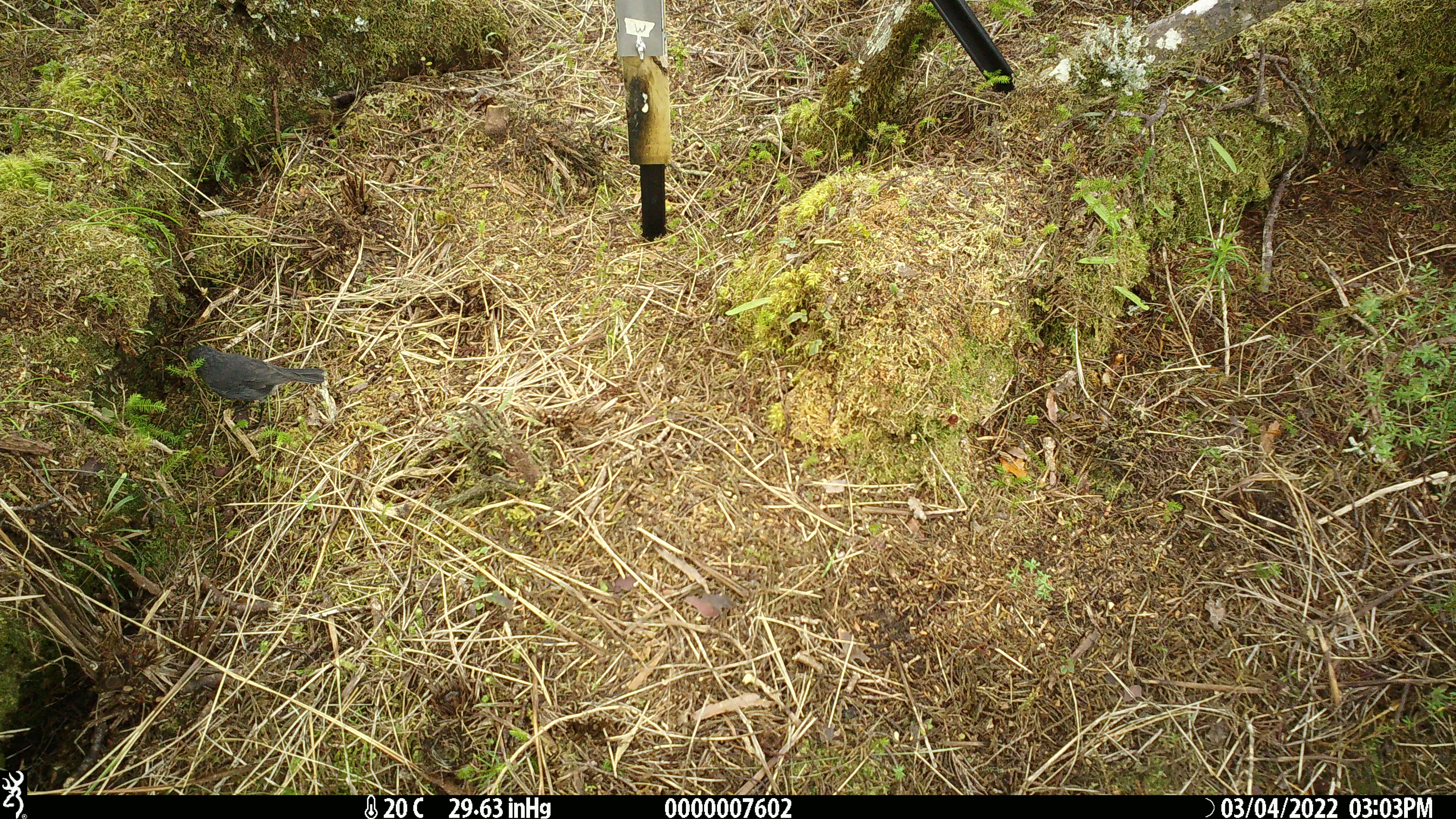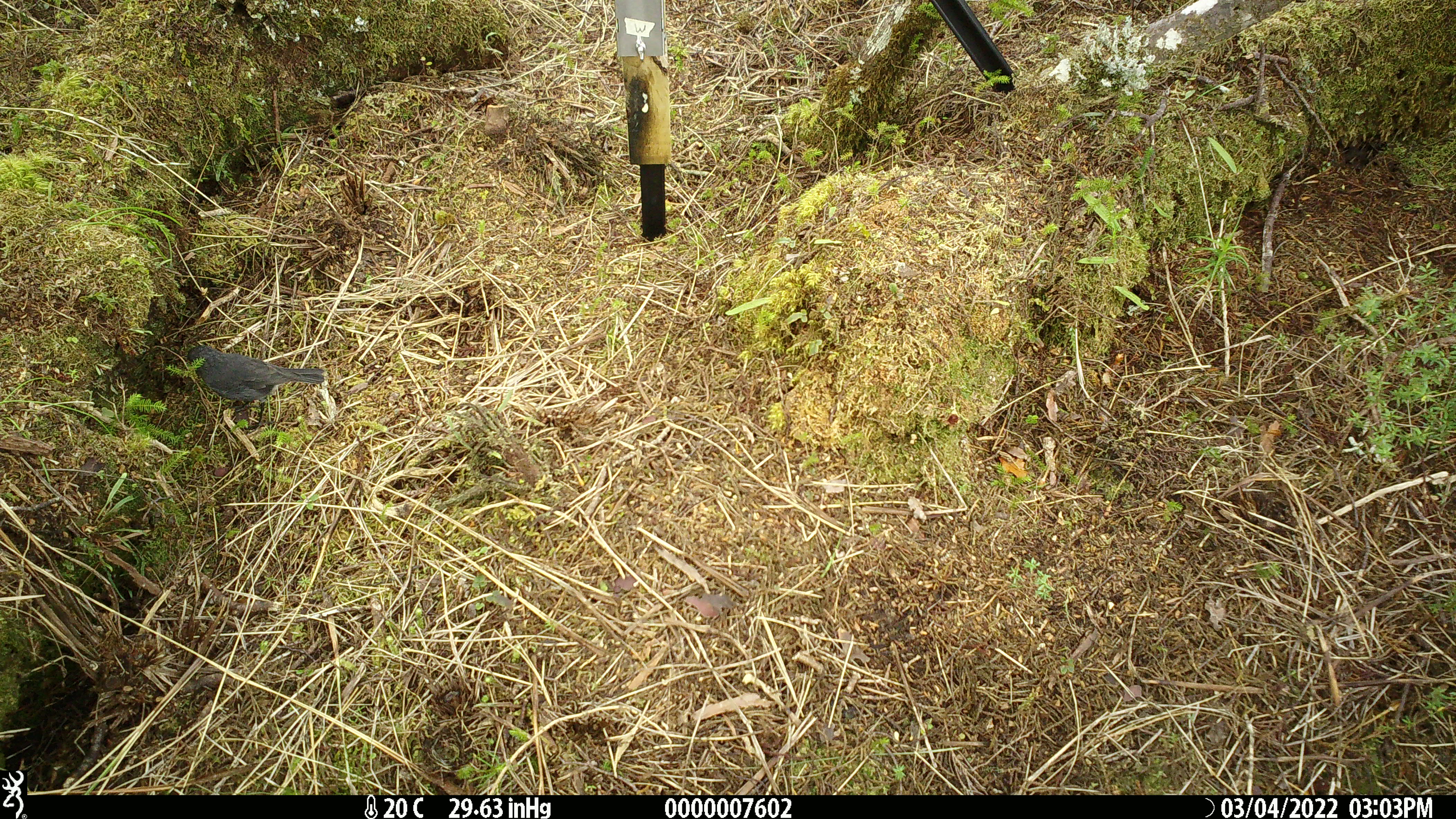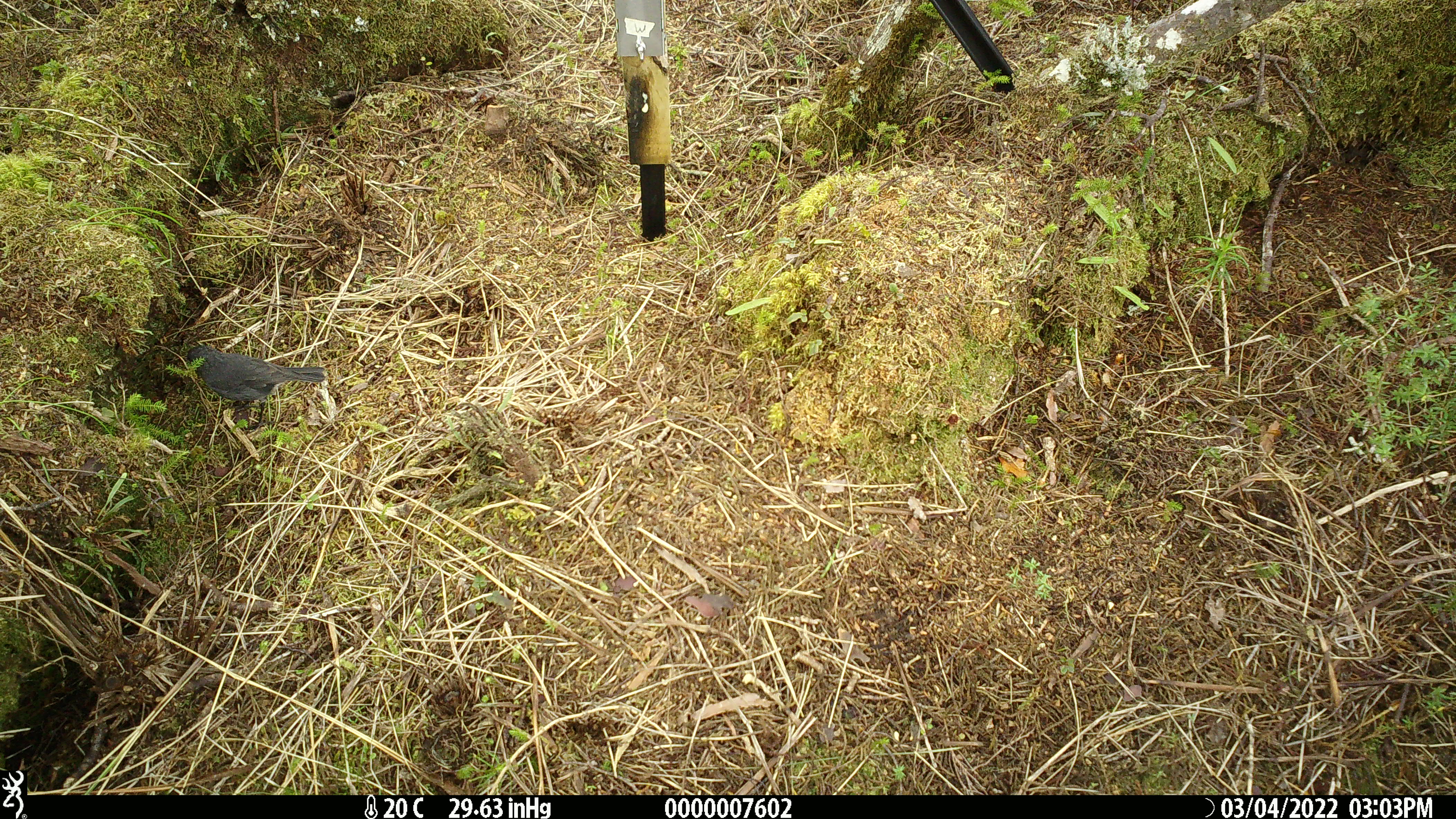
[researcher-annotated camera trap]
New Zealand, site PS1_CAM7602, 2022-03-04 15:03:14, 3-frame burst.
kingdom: Animalia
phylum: Chordata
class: Aves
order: Passeriformes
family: Petroicidae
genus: Petroica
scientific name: Petroica australis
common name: new zealand robin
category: robin